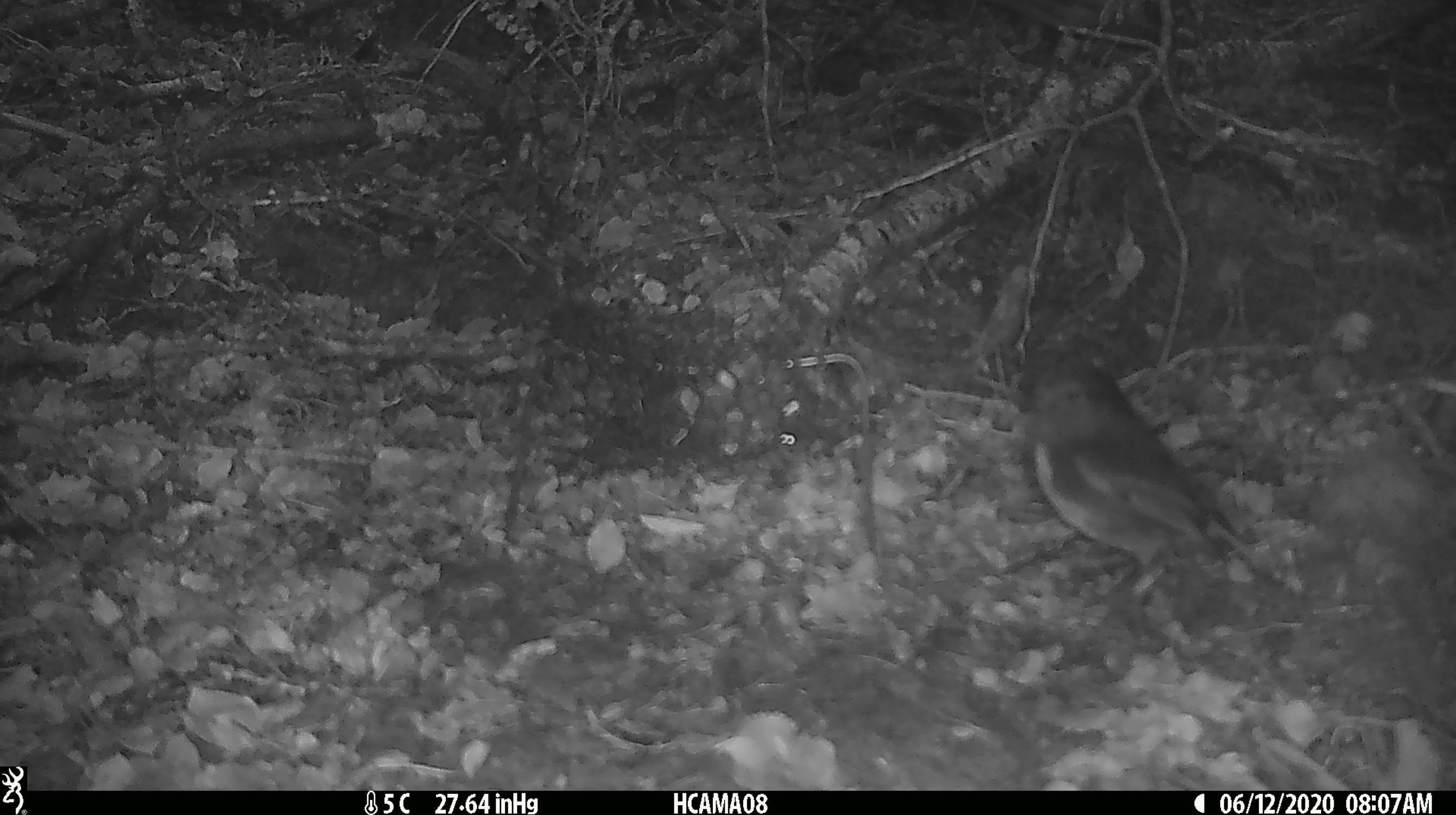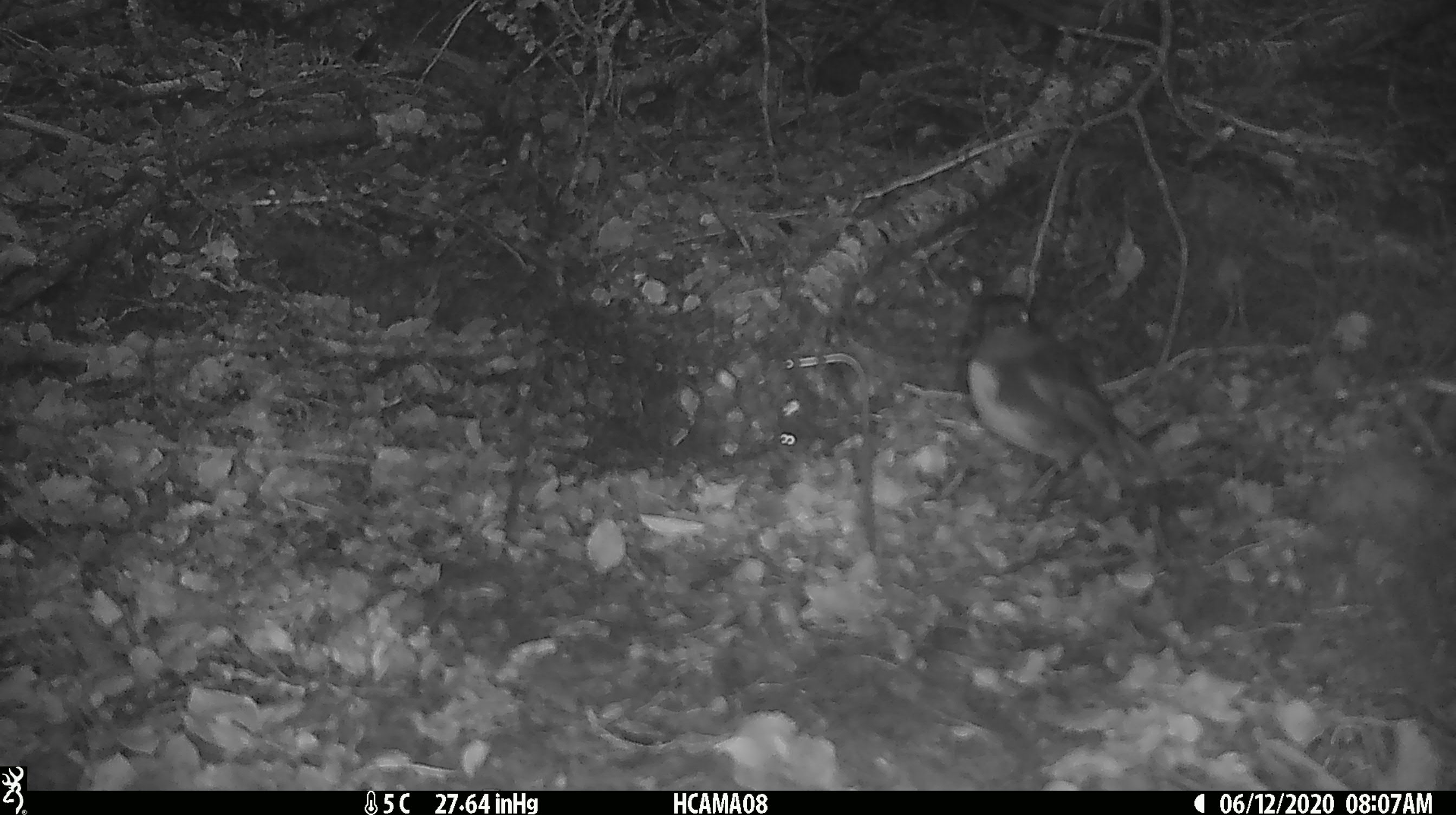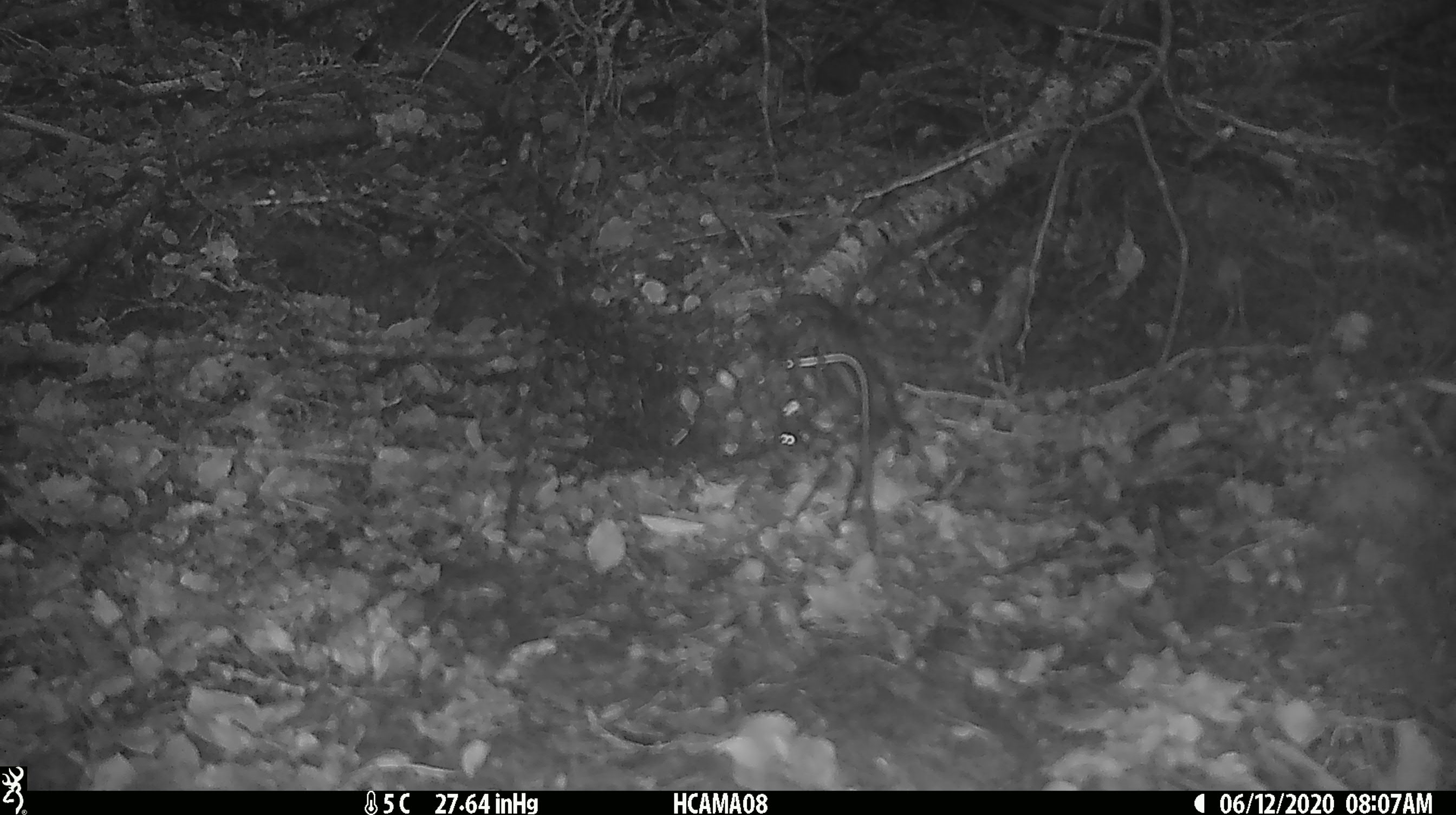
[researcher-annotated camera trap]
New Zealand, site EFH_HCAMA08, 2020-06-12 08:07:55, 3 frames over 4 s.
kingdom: Animalia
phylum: Chordata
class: Aves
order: Passeriformes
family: Petroicidae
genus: Petroica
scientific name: Petroica australis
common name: new zealand robin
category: robin